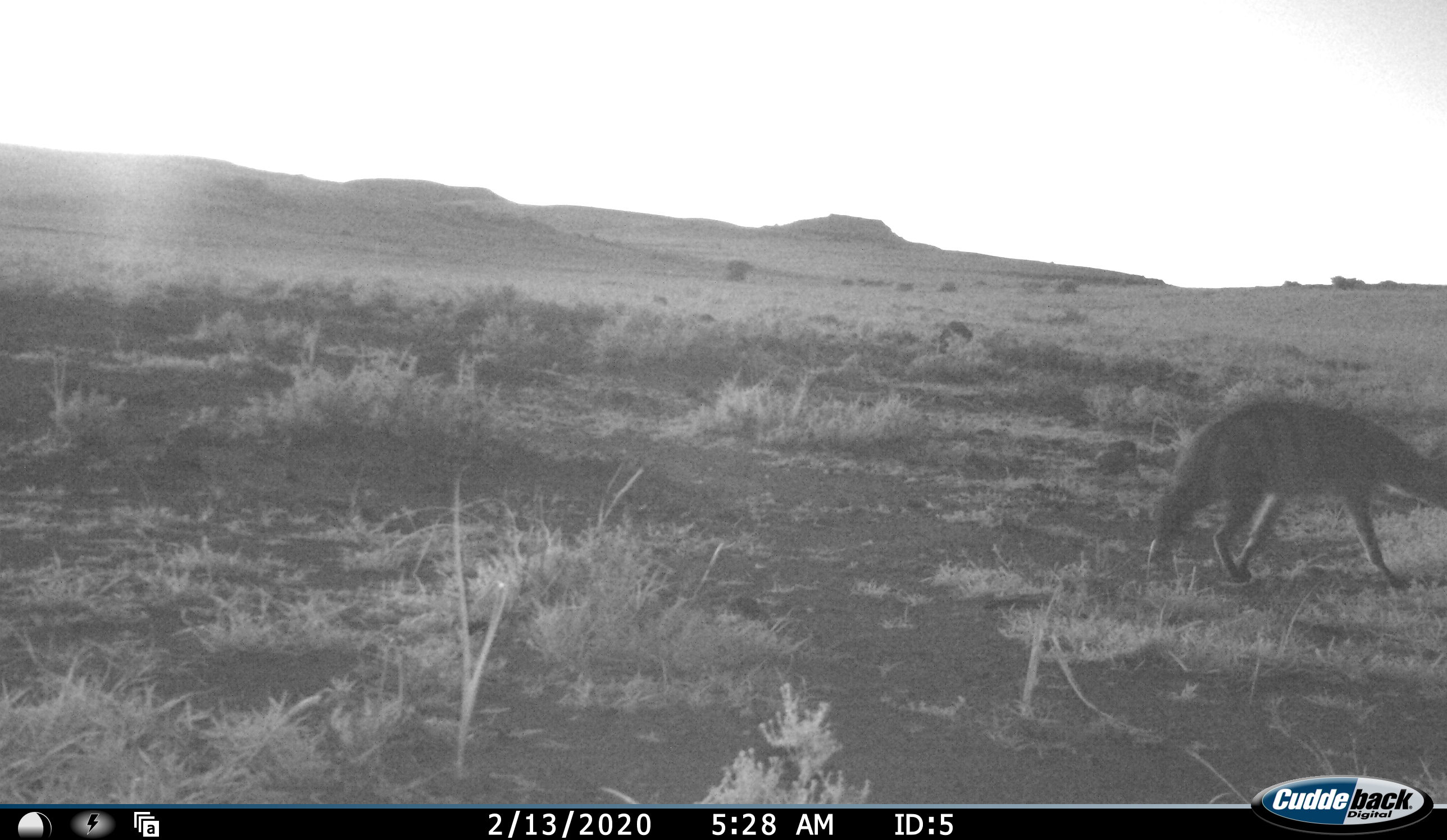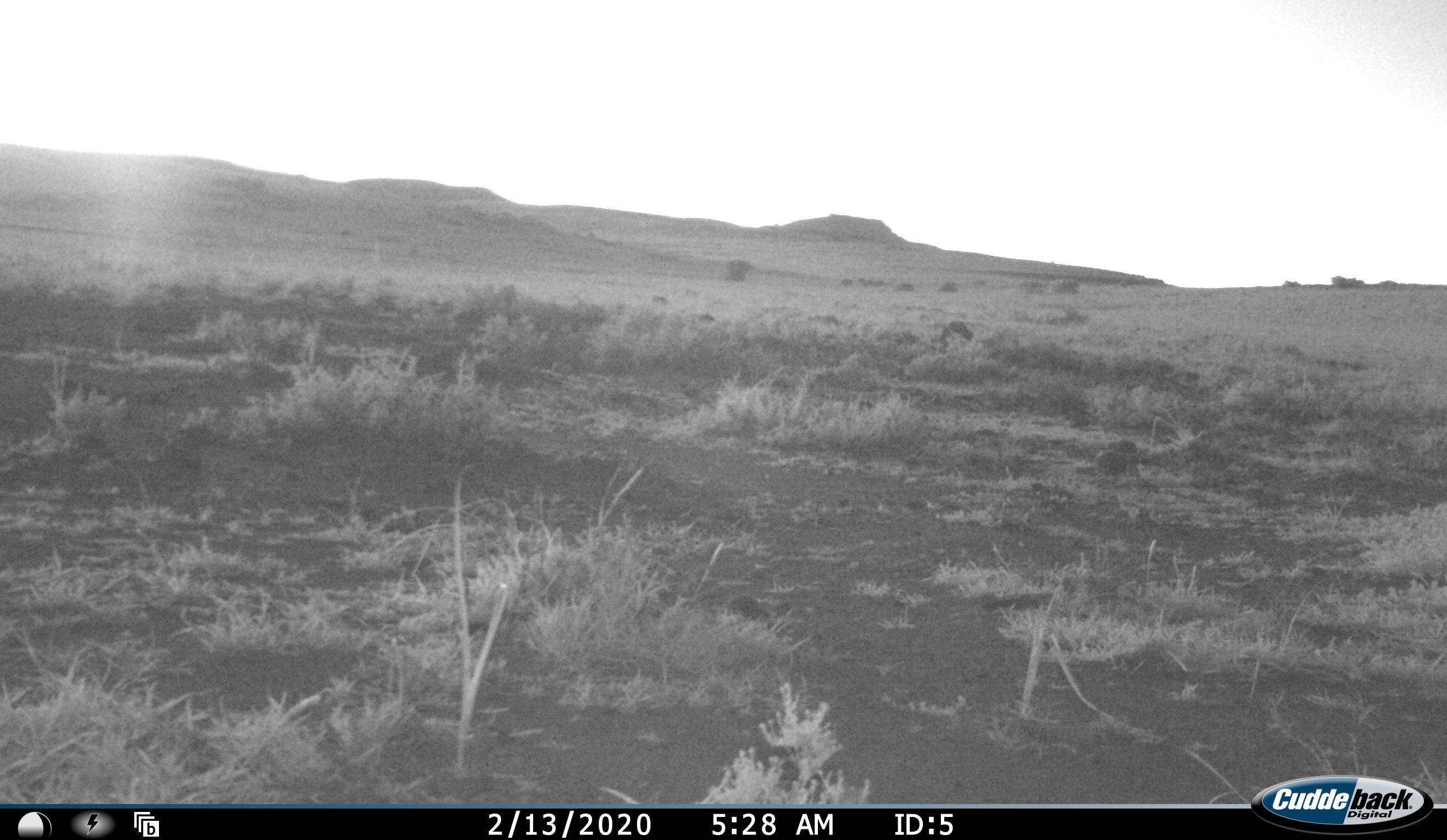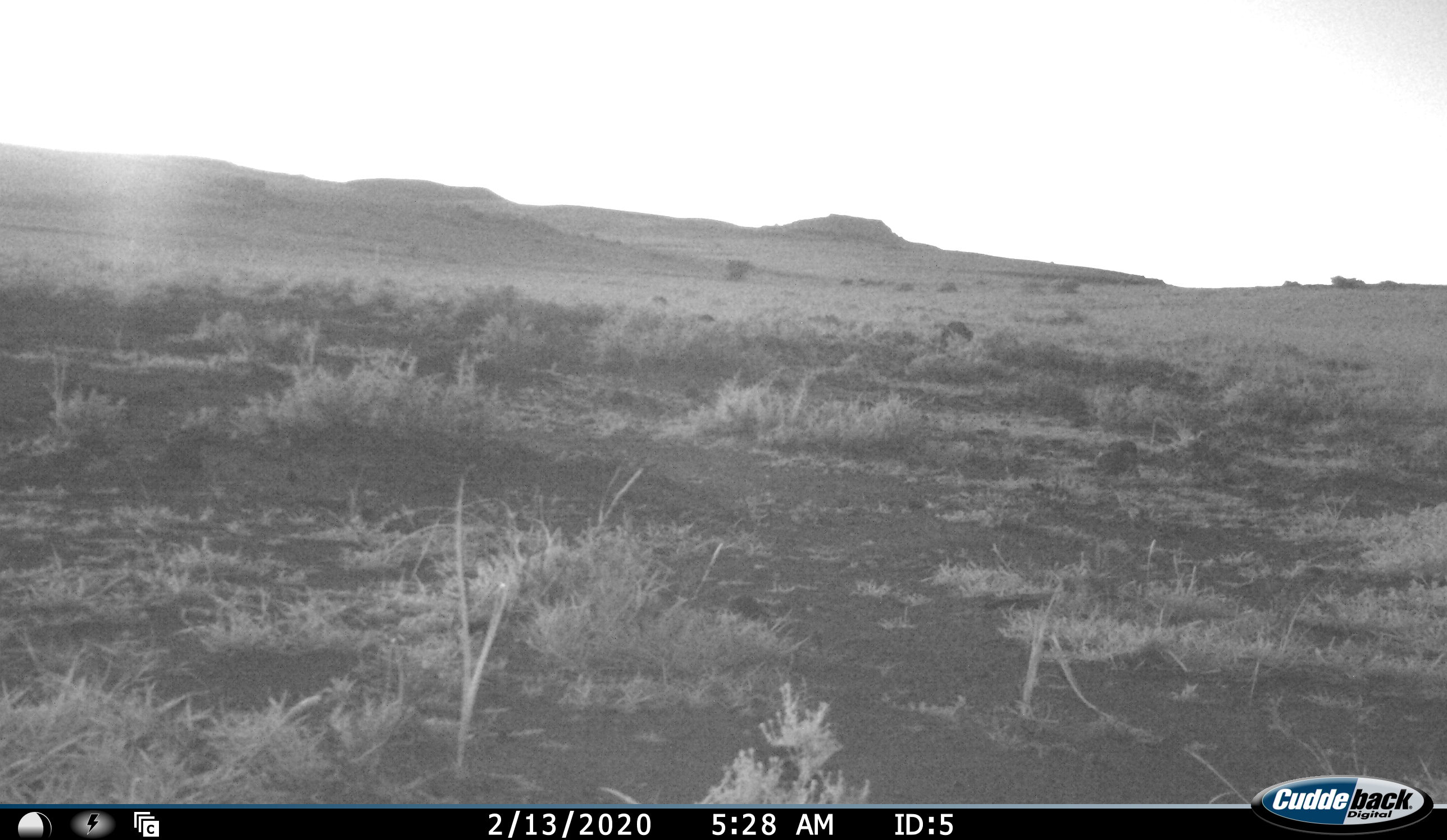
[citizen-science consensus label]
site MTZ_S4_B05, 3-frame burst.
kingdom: Animalia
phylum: Chordata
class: Mammalia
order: Carnivora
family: Hyaenidae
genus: Proteles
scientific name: Proteles cristatus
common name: aardwolf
Aardwolf (Proteles cristatus), count 1. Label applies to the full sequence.